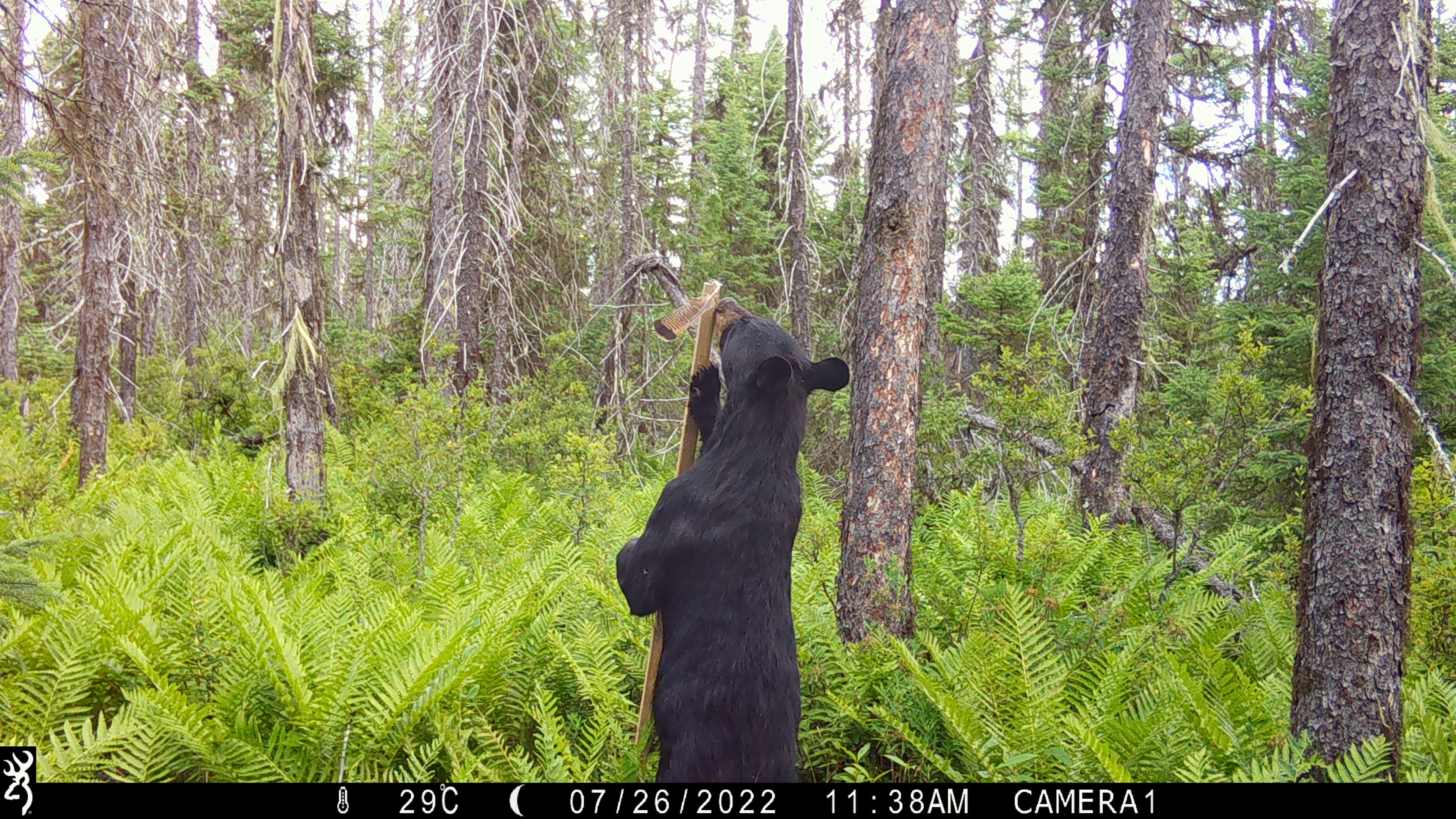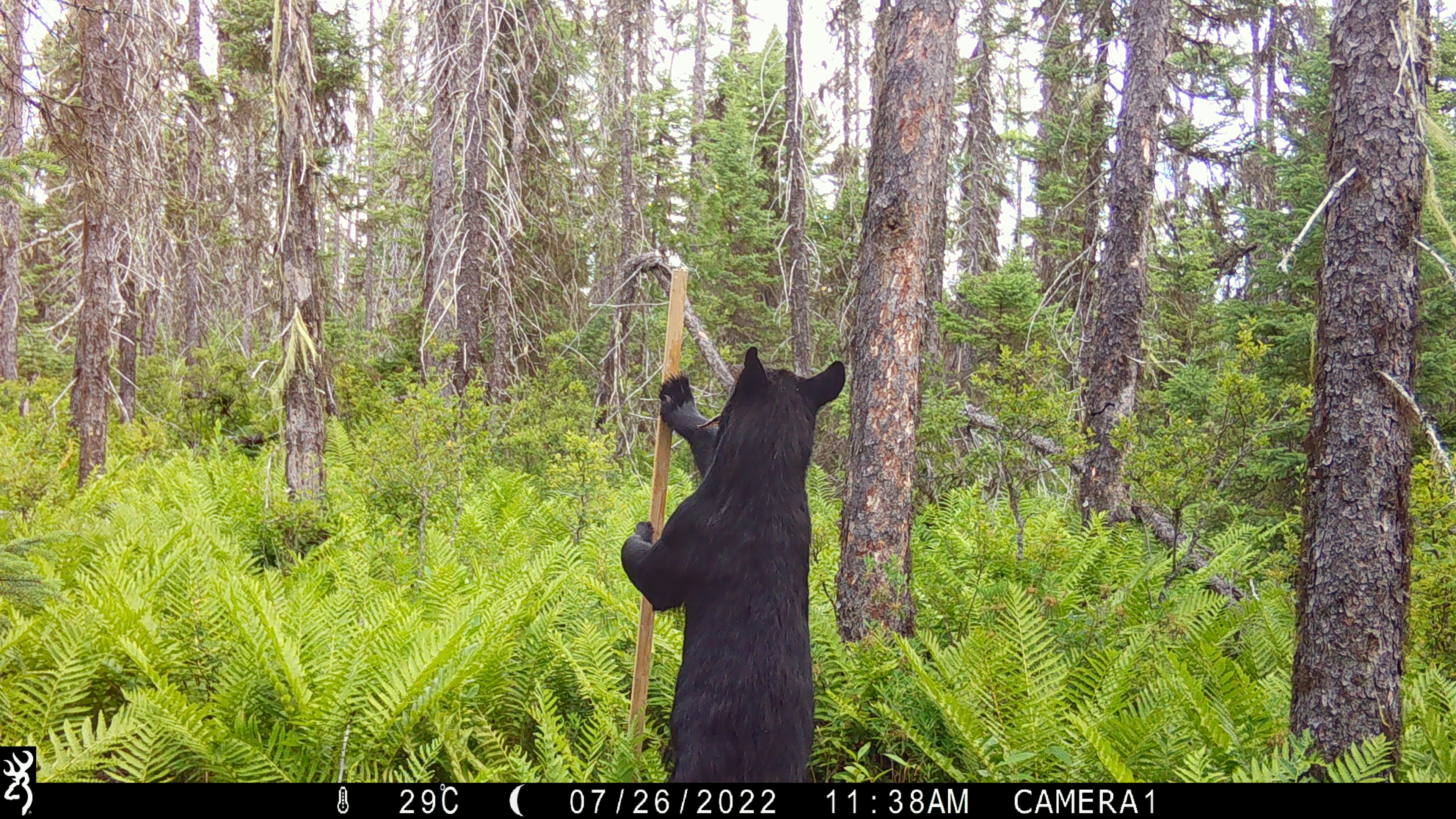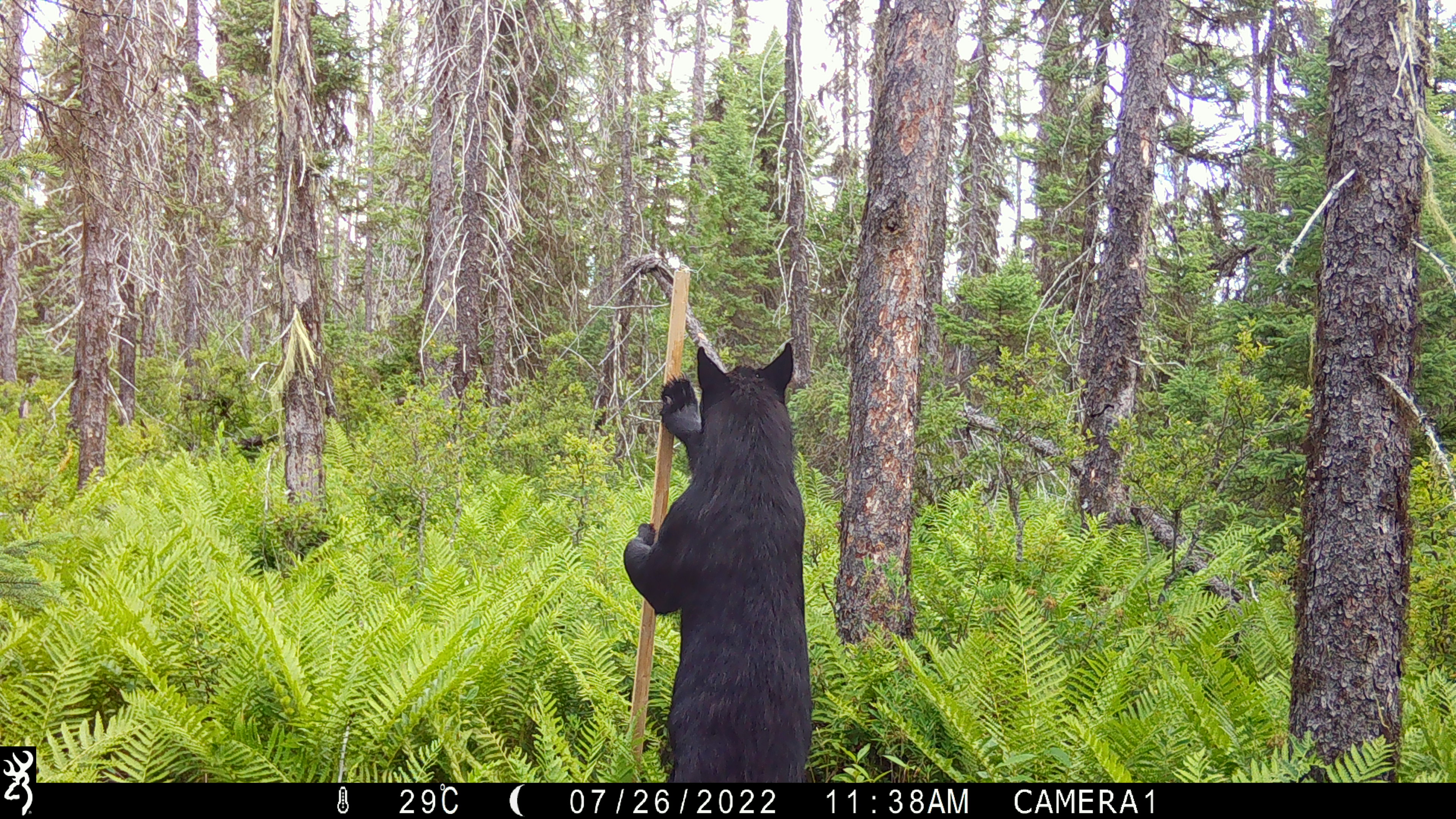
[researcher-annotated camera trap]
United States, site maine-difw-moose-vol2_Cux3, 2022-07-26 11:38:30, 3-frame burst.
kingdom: Animalia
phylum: Chordata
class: Mammalia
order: Carnivora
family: Ursidae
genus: Ursus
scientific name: Ursus americanus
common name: black bear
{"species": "black bear (Ursus americanus)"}